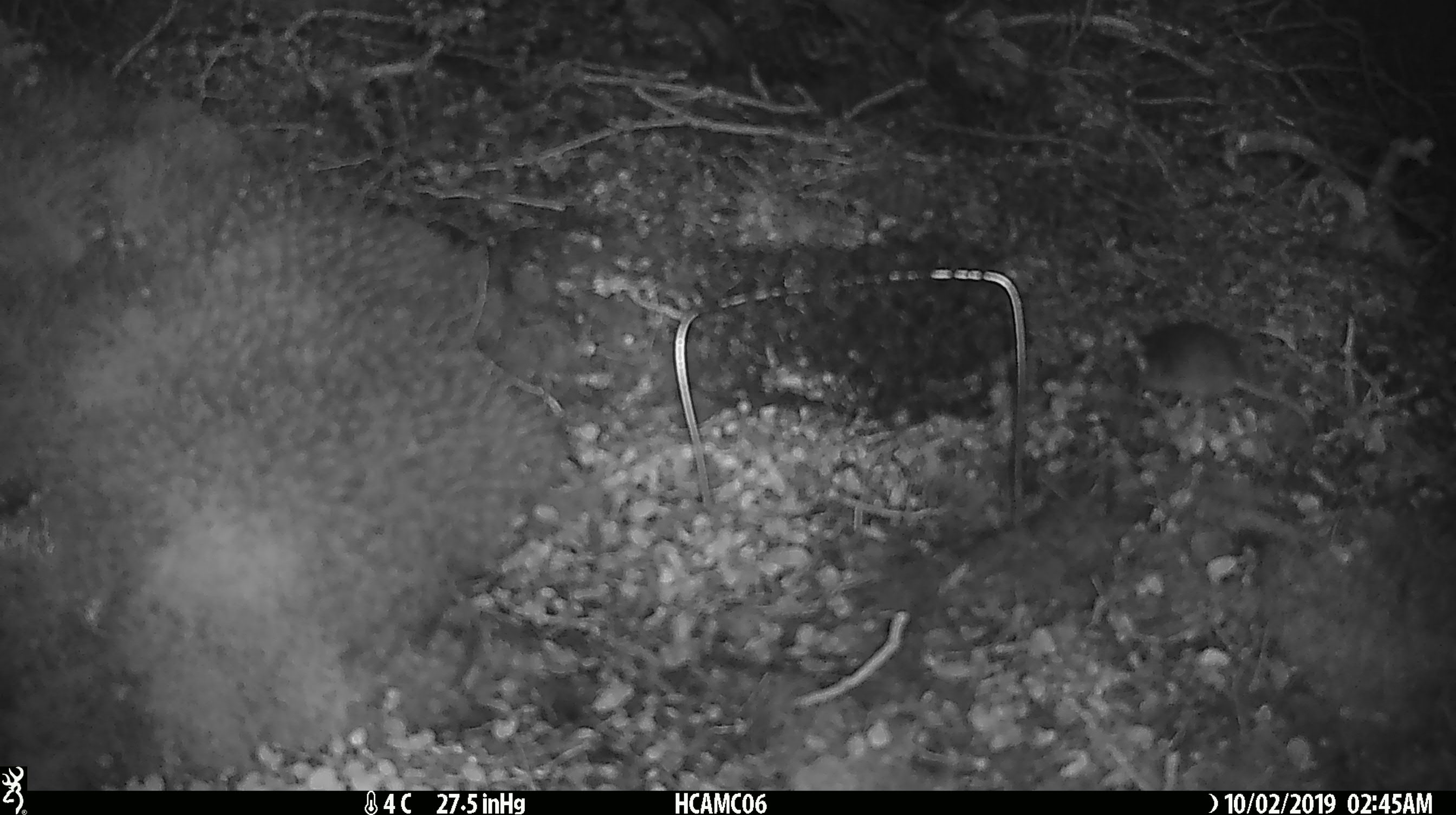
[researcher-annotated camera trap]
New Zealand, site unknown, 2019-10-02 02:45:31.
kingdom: Animalia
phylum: Chordata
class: Mammalia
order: Rodentia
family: Muridae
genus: Mus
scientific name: Mus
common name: mouse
Mouse (Mus).